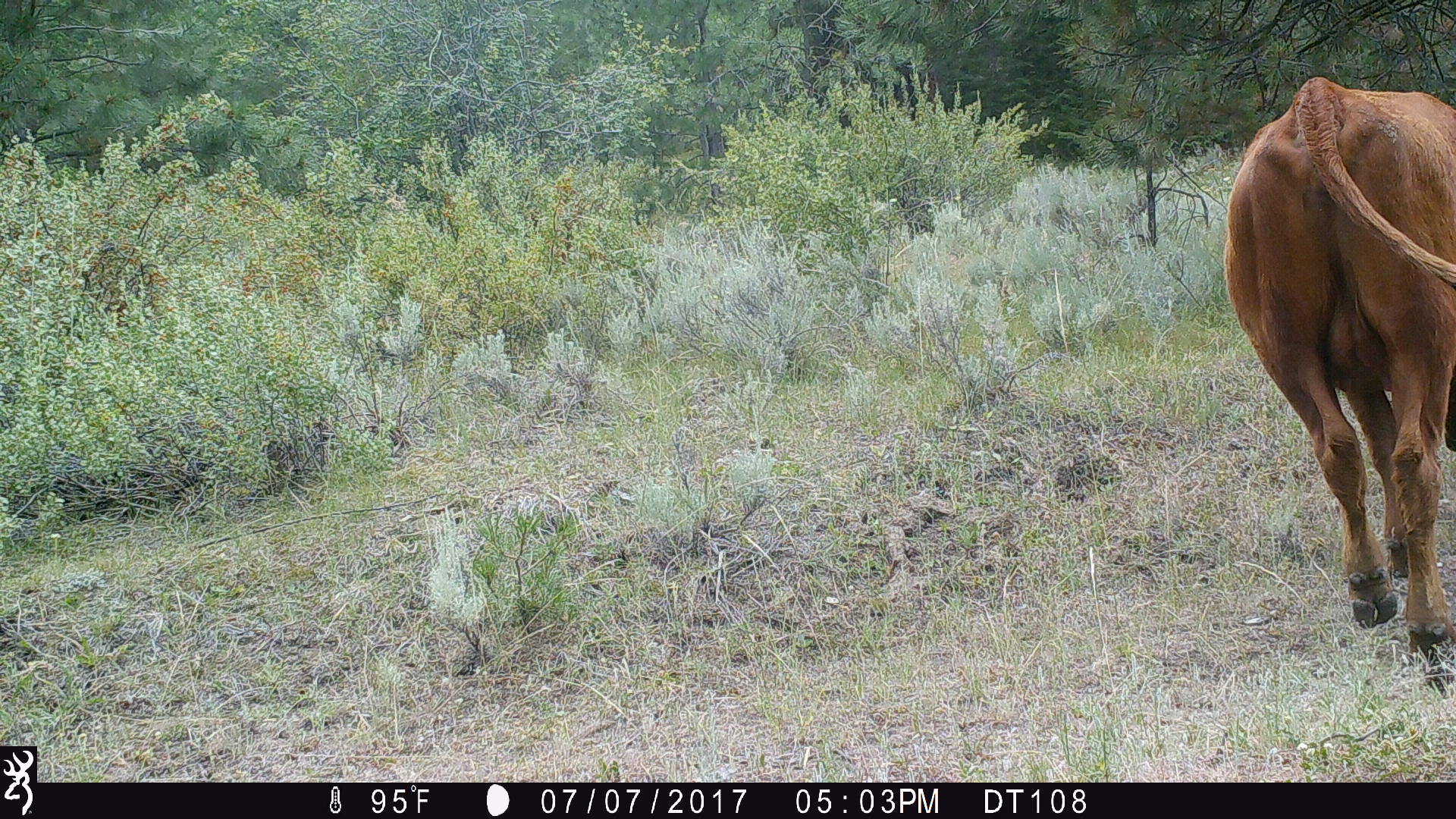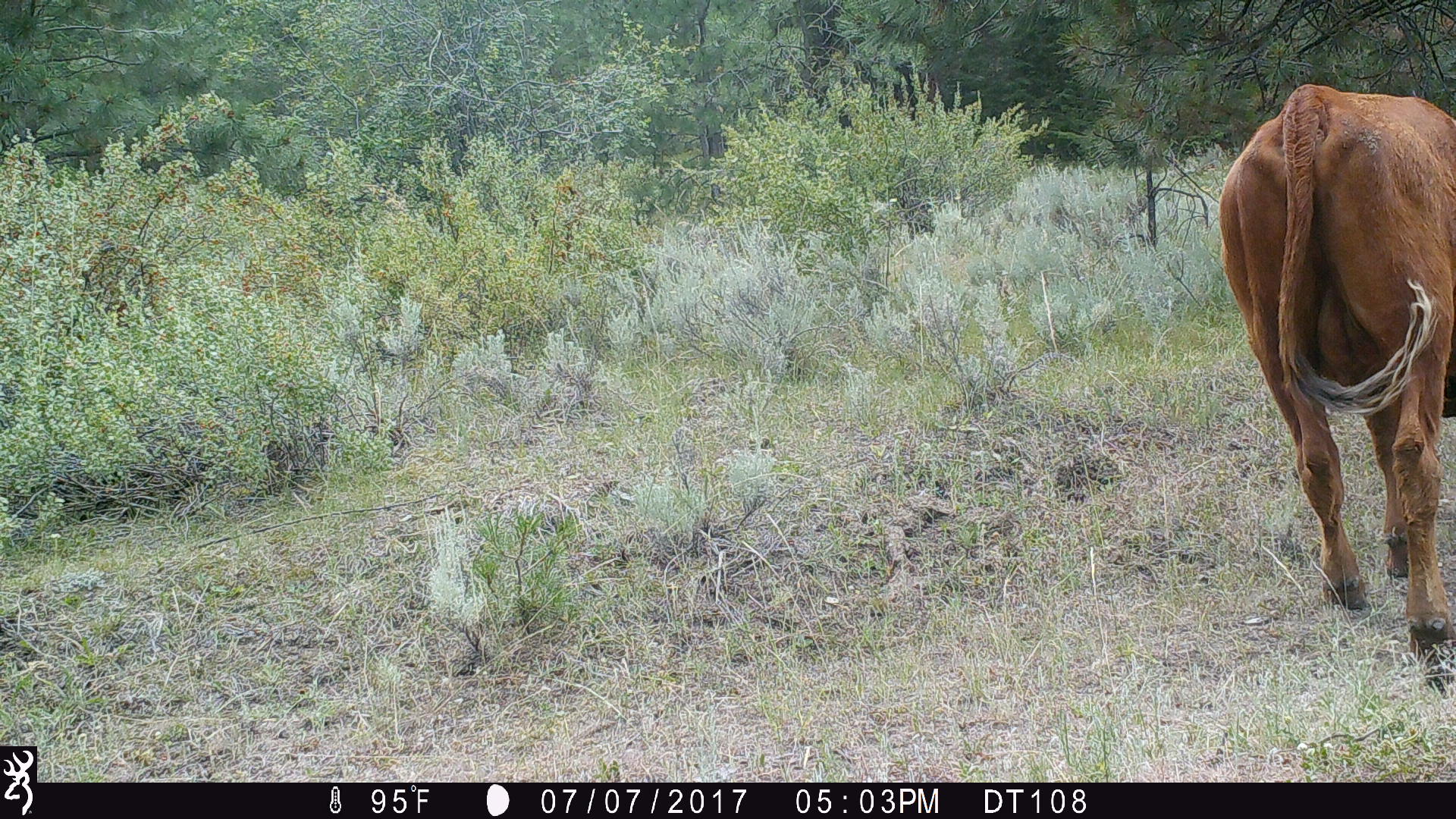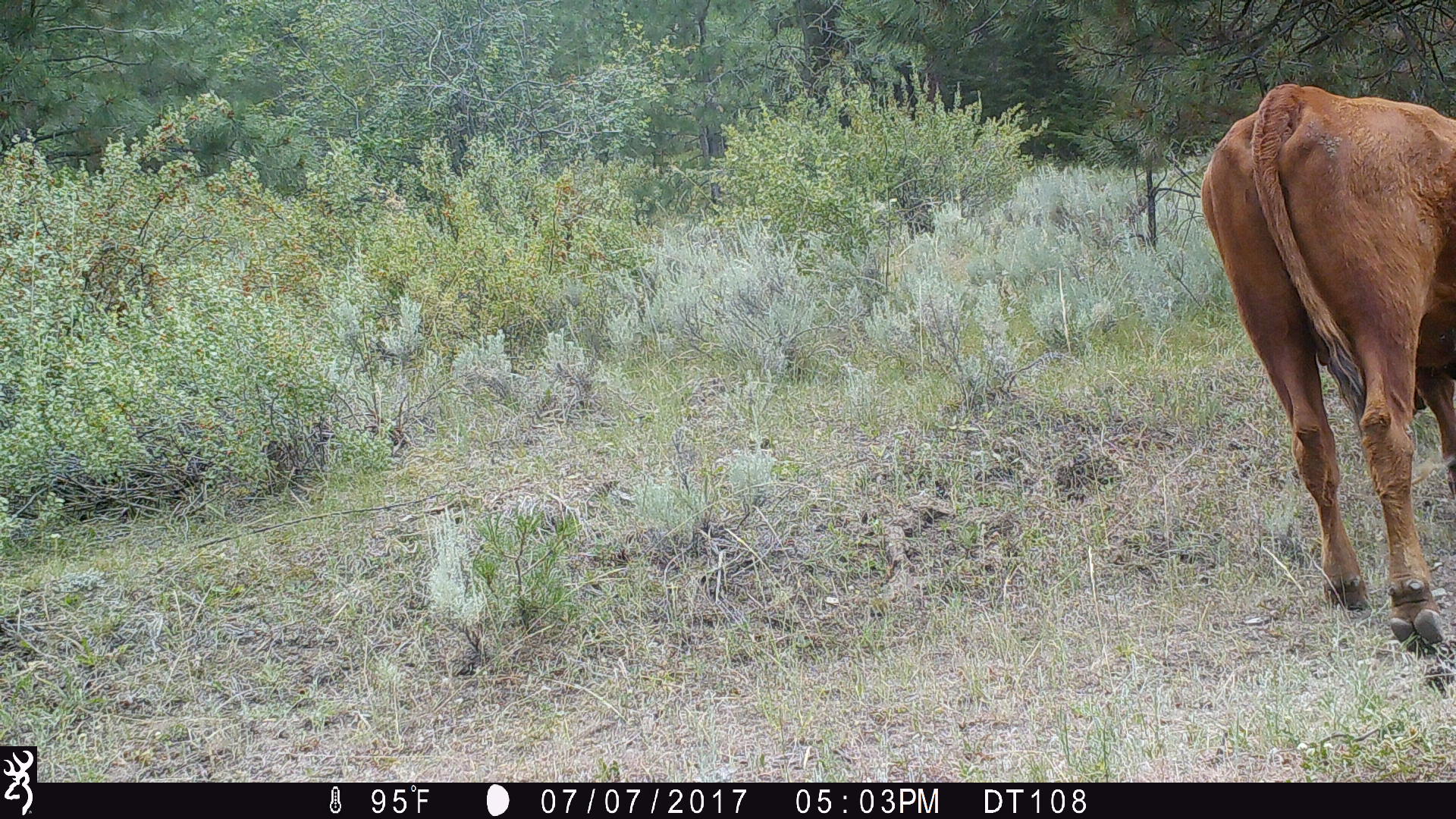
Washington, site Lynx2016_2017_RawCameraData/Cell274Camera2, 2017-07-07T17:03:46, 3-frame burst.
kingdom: Animalia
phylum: Chordata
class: Mammalia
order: Artiodactyla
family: Bovidae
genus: Bos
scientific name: Bos taurus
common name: domestic cattle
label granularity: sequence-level